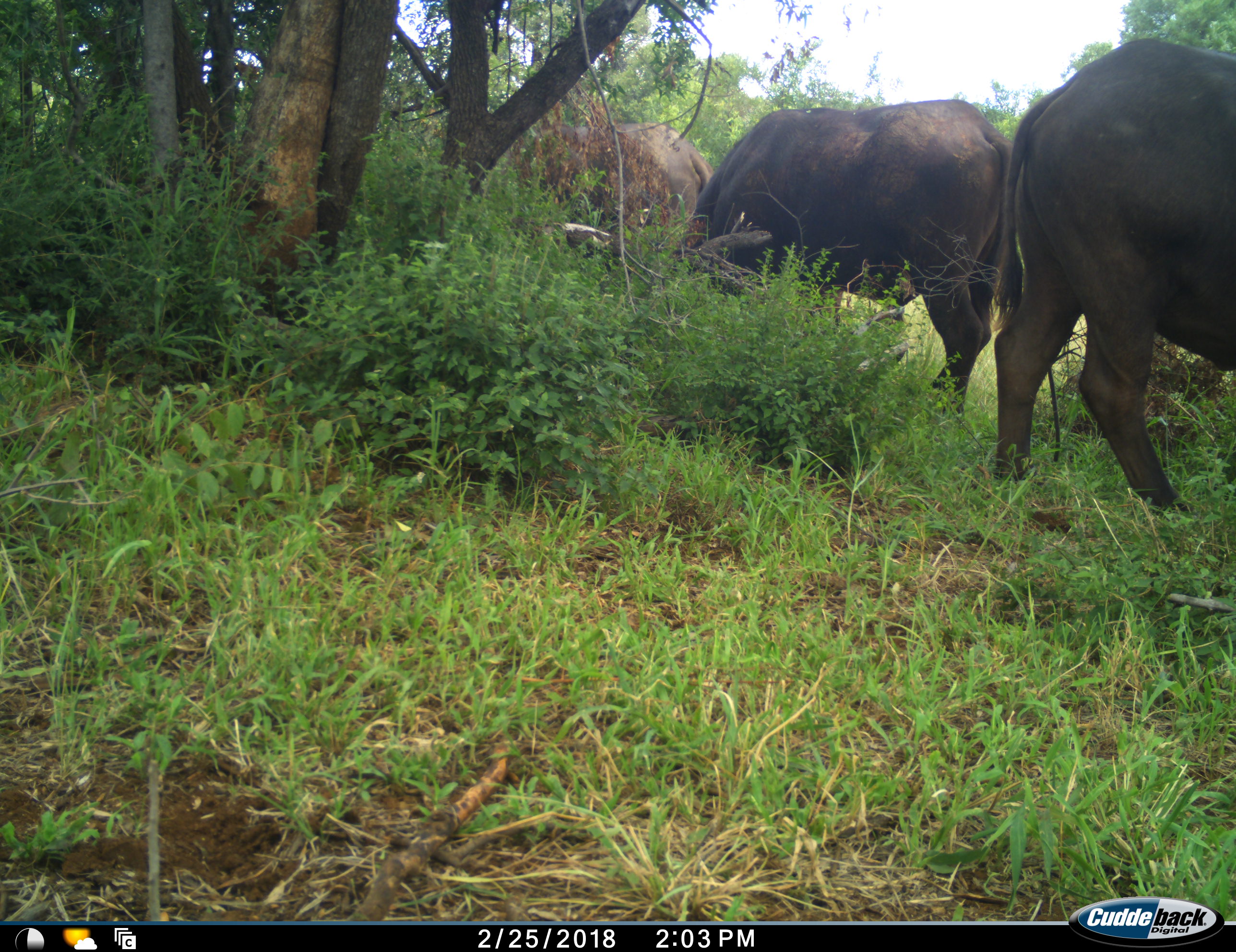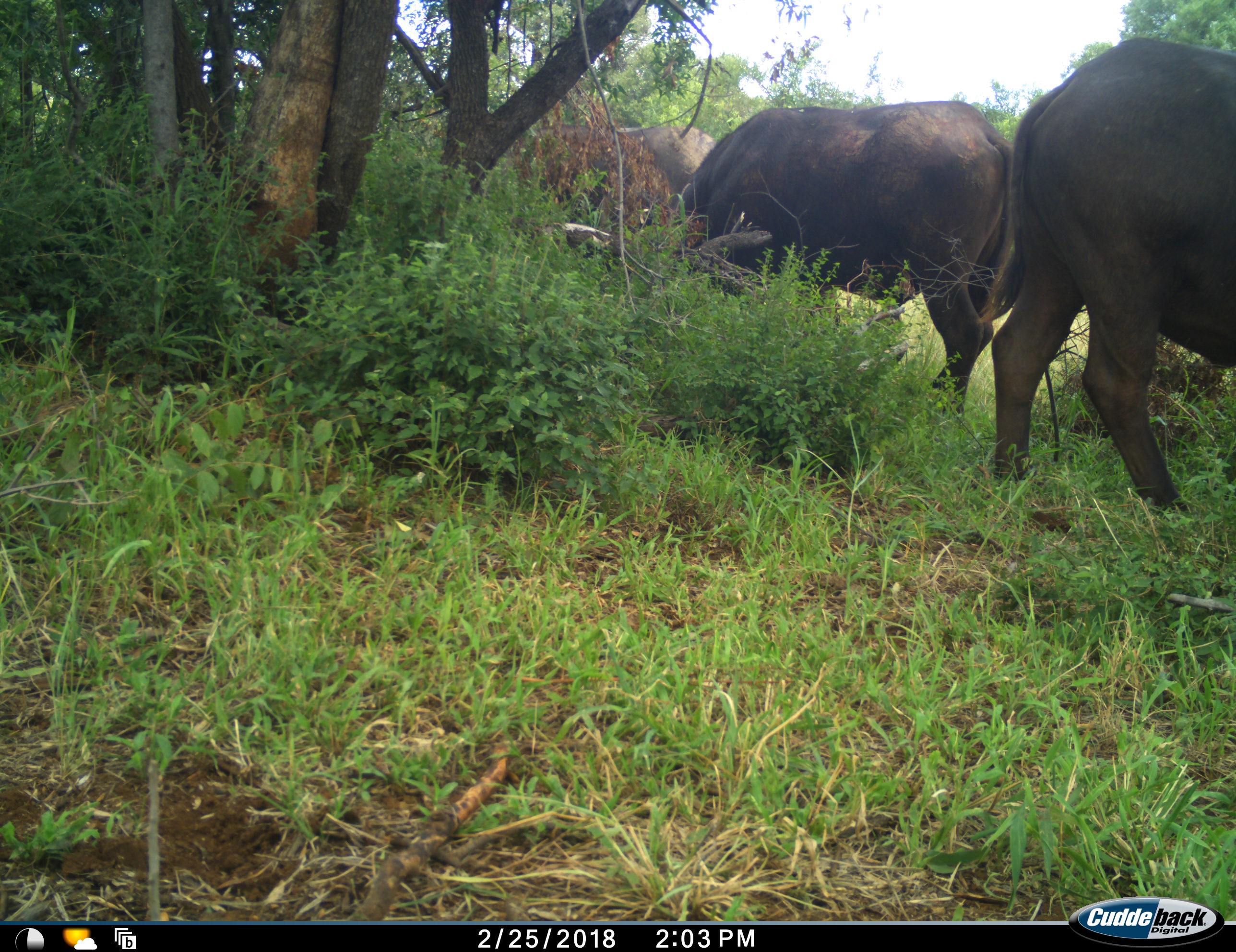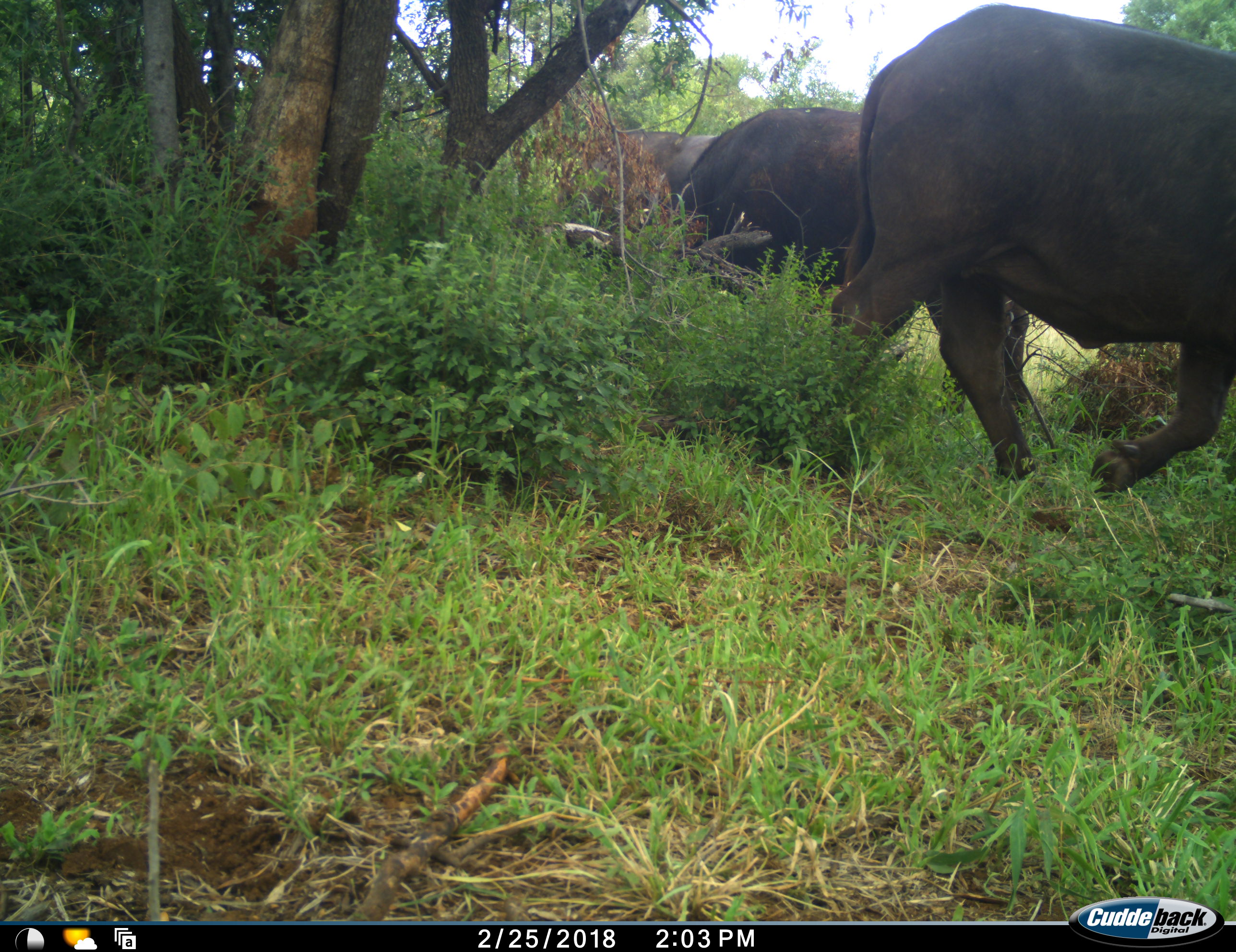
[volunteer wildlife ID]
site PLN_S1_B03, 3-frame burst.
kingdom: Animalia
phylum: Chordata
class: Mammalia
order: Artiodactyla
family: Bovidae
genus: Syncerus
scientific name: Syncerus caffer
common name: african buffalo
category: buffalo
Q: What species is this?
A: Buffalo (african buffalo) (Syncerus caffer).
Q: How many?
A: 3.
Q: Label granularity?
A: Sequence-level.